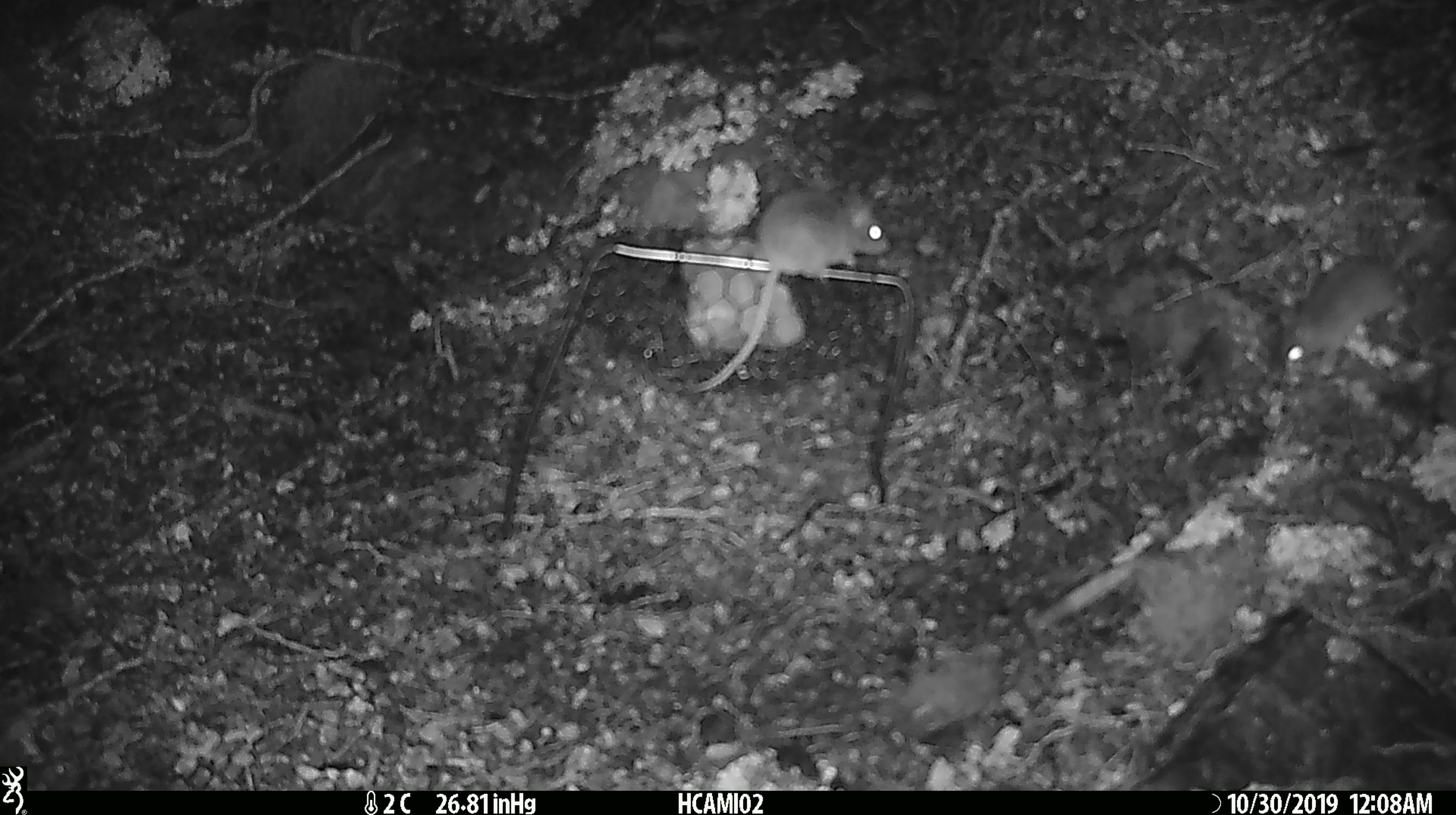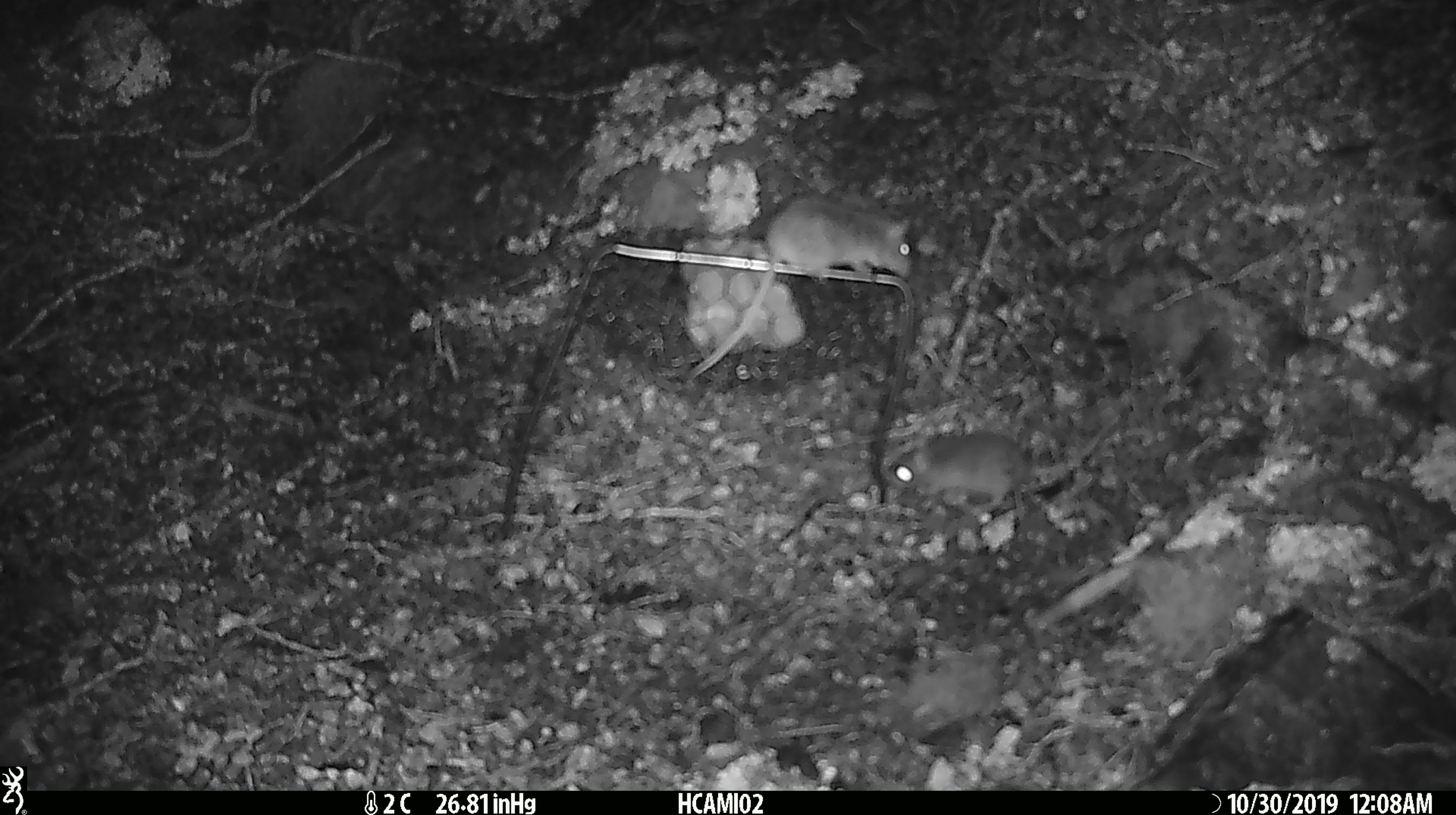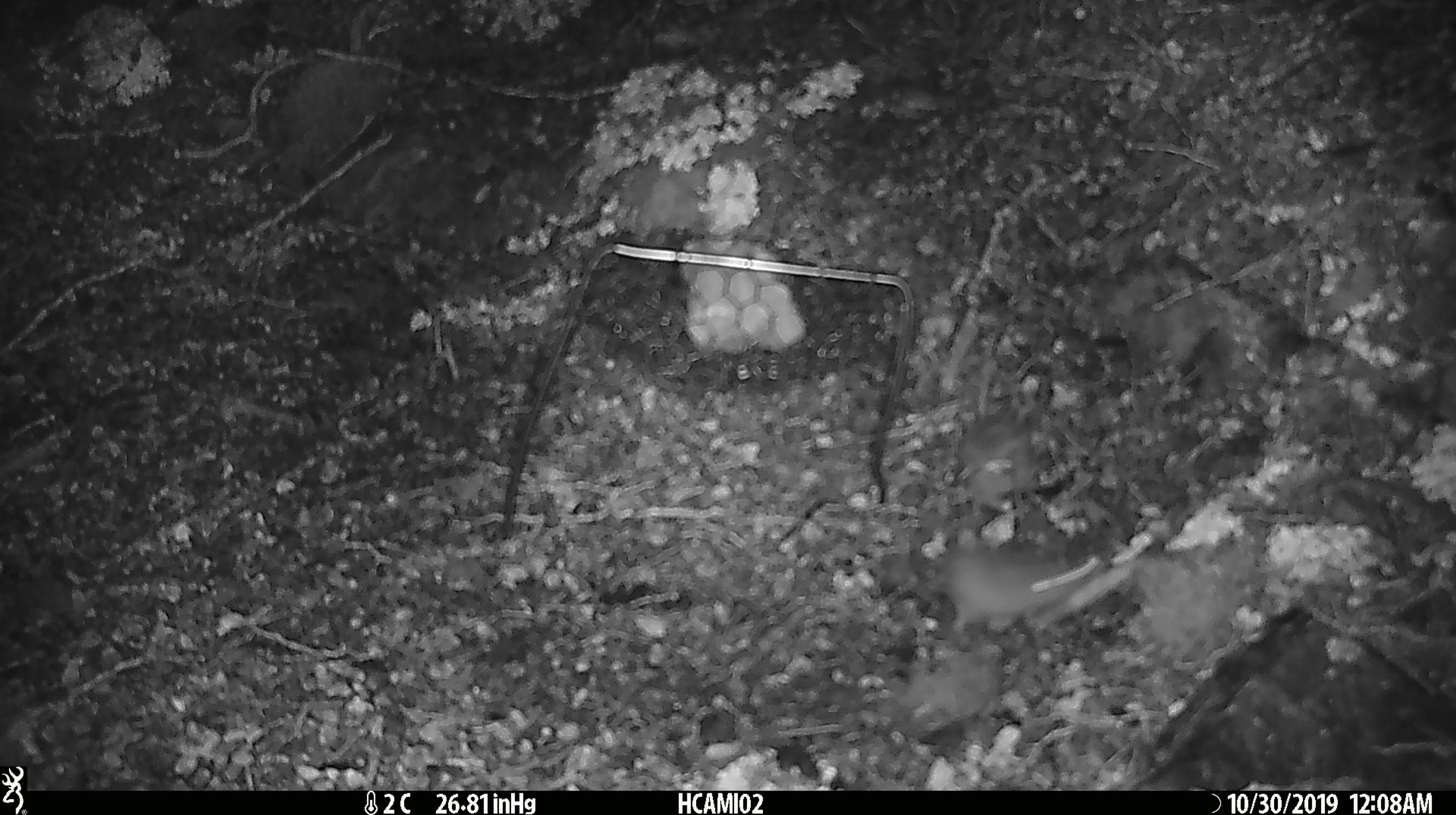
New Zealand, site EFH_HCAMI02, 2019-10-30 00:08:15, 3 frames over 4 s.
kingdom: Animalia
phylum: Chordata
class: Mammalia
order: Rodentia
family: Muridae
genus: Mus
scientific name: Mus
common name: mouse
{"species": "mouse (Mus)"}